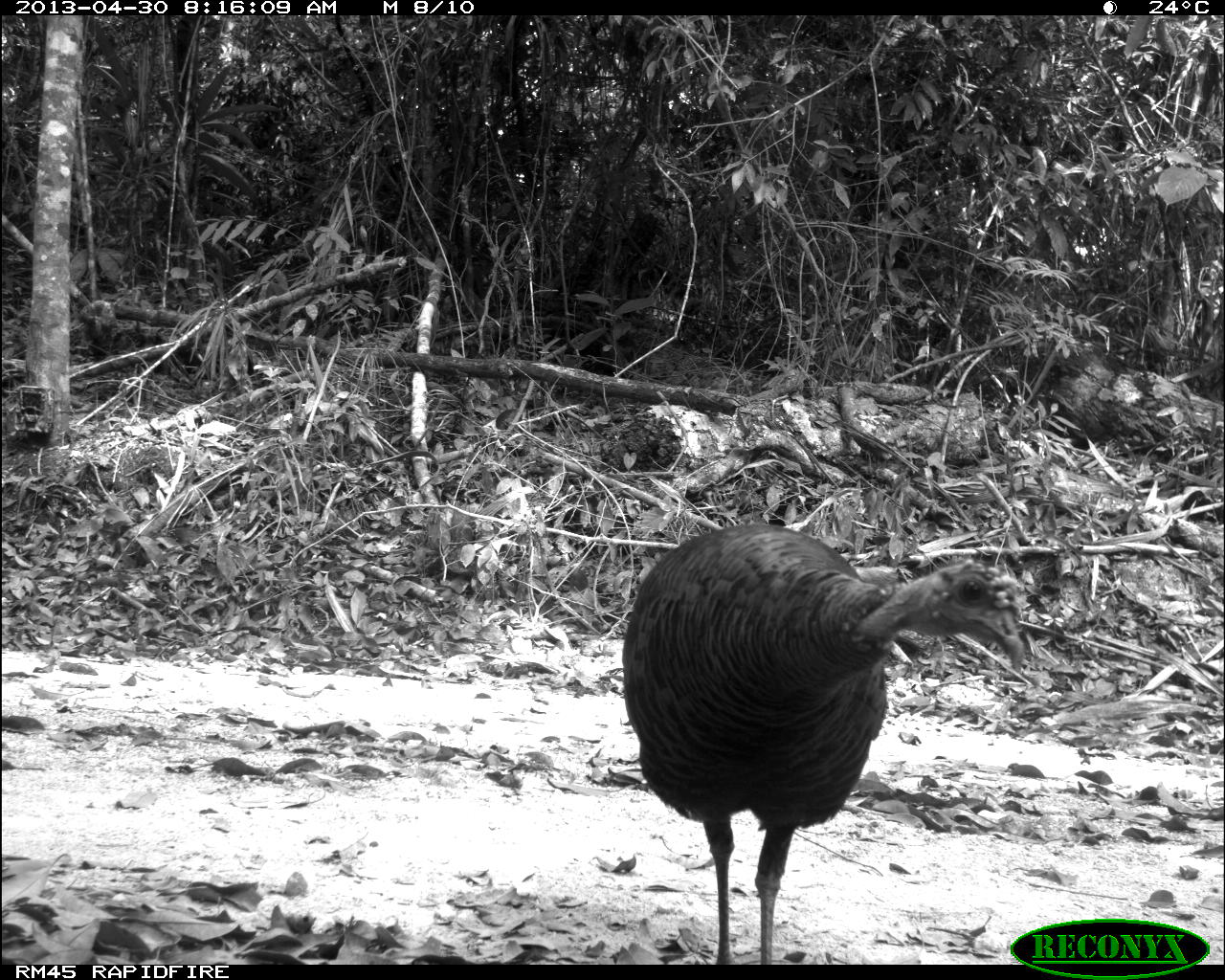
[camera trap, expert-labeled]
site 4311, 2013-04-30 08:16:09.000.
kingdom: Animalia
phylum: Chordata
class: Aves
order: Galliformes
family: Phasianidae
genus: Meleagris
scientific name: Meleagris ocellata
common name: ocellated turkey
Meleagris ocellata (ocellated turkey), count 1, sex female.